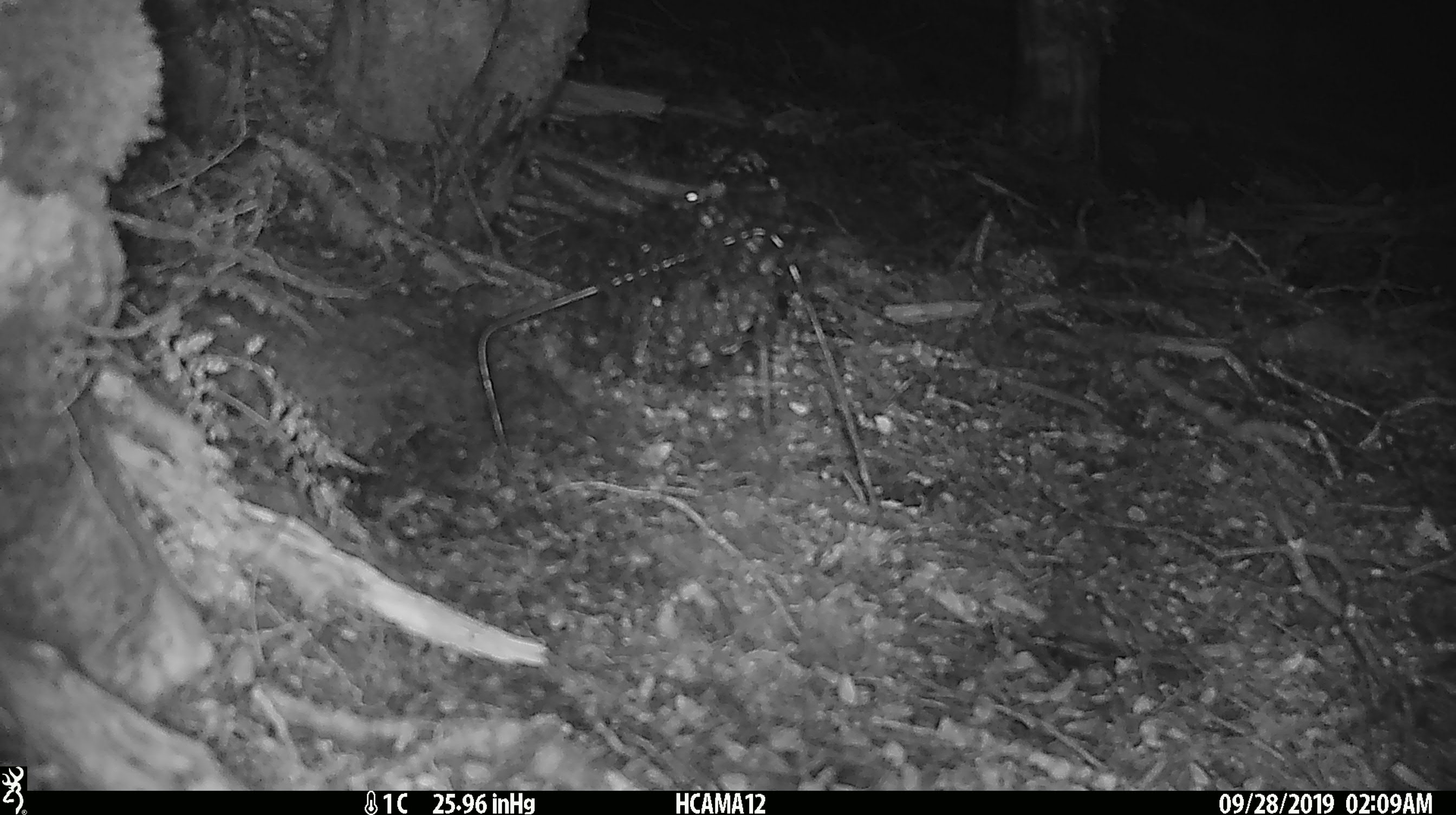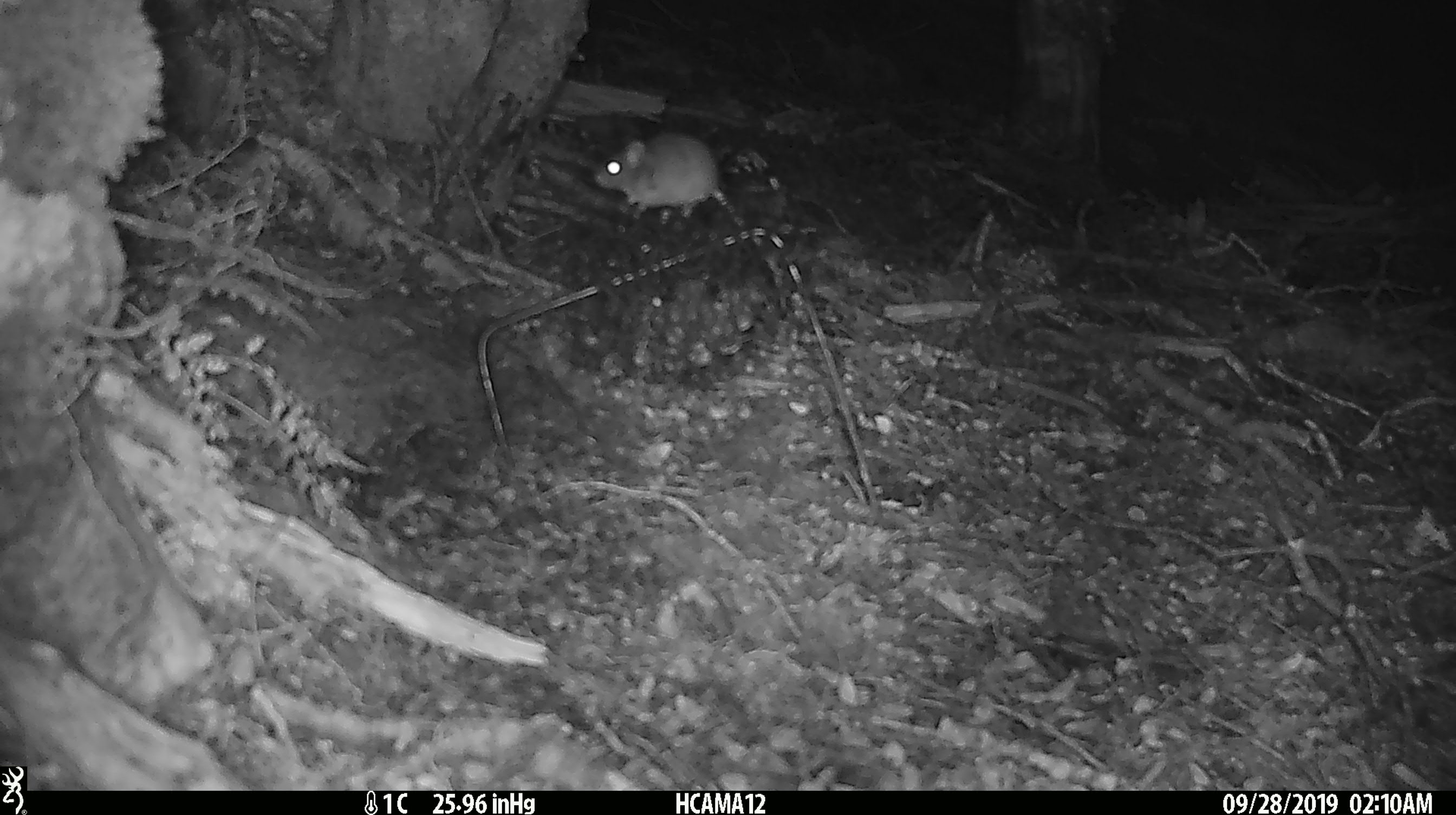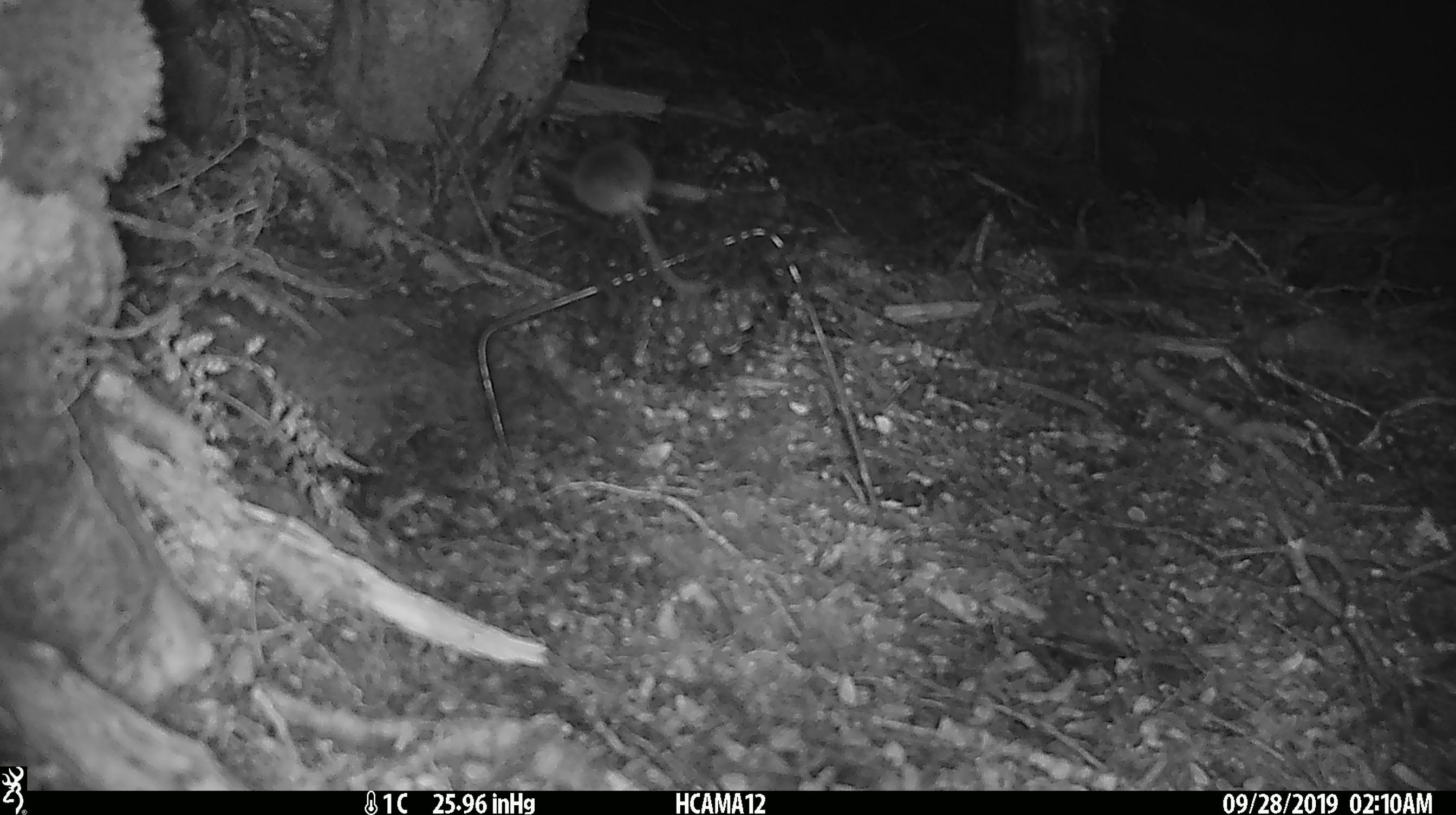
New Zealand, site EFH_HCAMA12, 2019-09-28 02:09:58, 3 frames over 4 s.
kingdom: Animalia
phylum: Chordata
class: Mammalia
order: Rodentia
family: Muridae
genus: Mus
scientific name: Mus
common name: mouse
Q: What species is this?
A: Mouse (Mus).